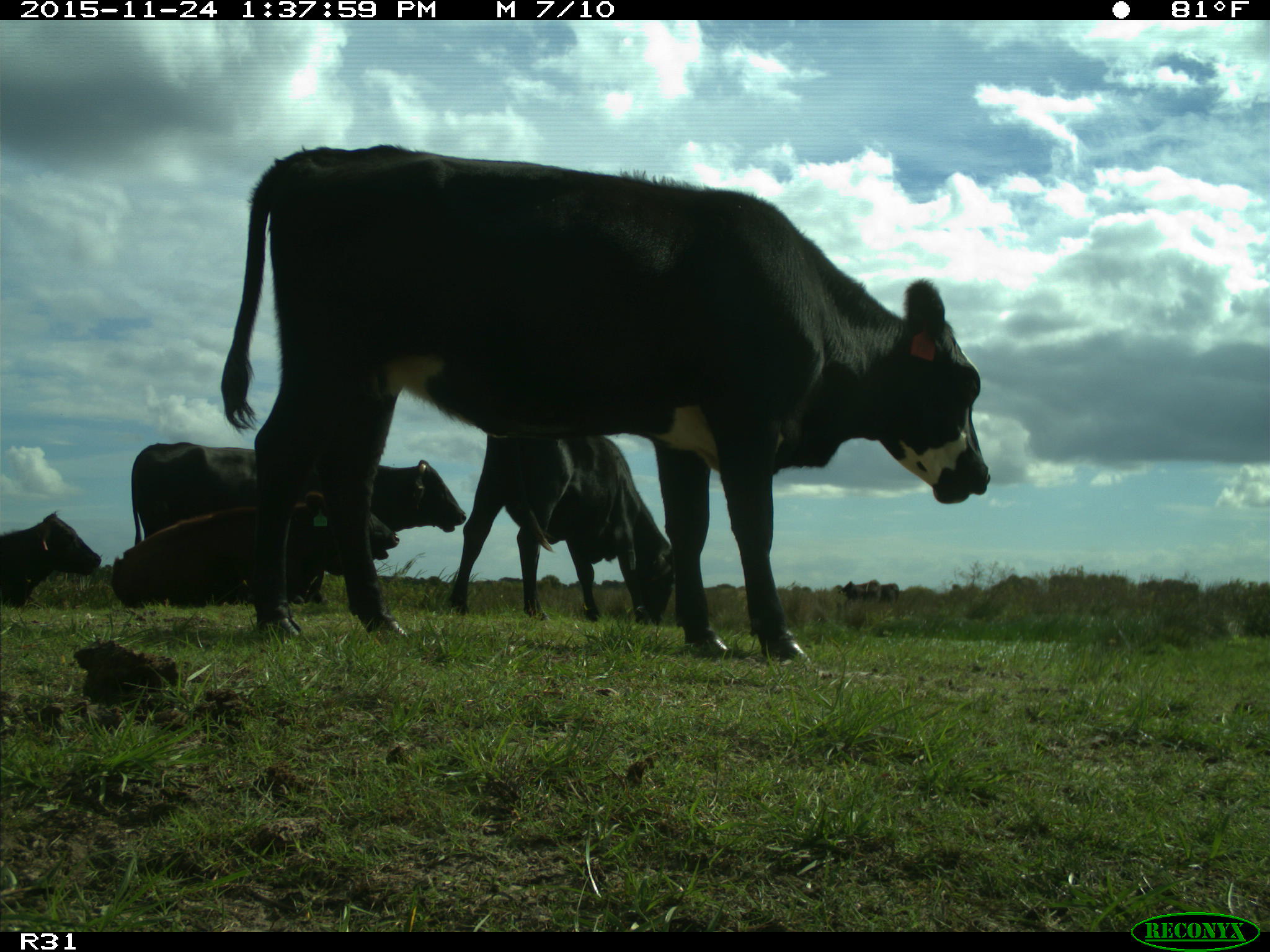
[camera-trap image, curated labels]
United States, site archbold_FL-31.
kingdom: Animalia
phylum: Chordata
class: Mammalia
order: Artiodactyla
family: Bovidae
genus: Bos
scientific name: Bos taurus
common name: domestic cow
Bos taurus (domestic cow).